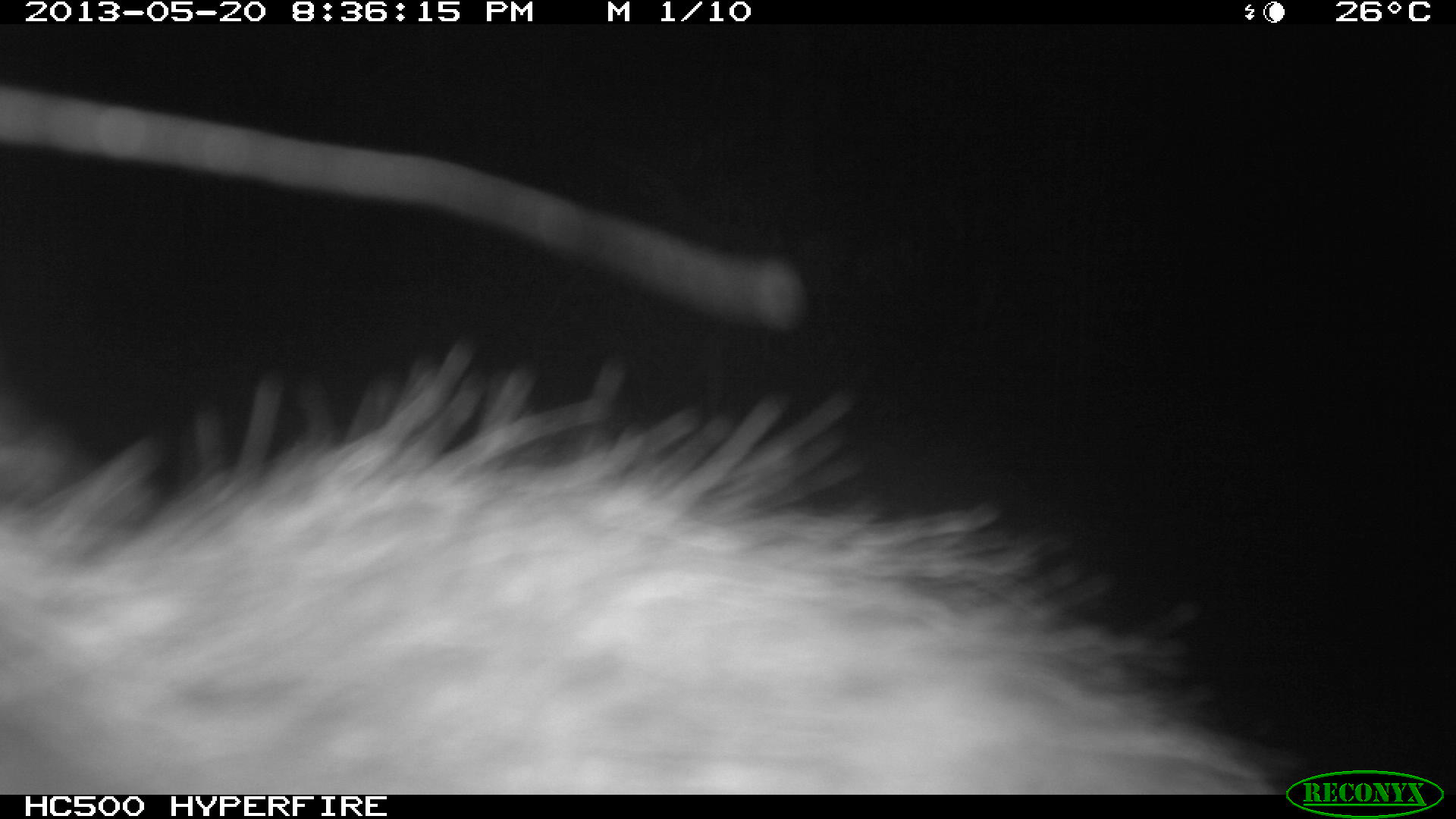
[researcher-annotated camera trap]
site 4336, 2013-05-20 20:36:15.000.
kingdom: Animalia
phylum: Chordata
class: Mammalia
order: Didelphimorphia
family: Didelphidae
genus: Didelphis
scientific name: Didelphis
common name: american opossums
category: didelphis sp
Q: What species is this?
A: Didelphis sp (american opossums) (Didelphis).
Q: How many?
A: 1.